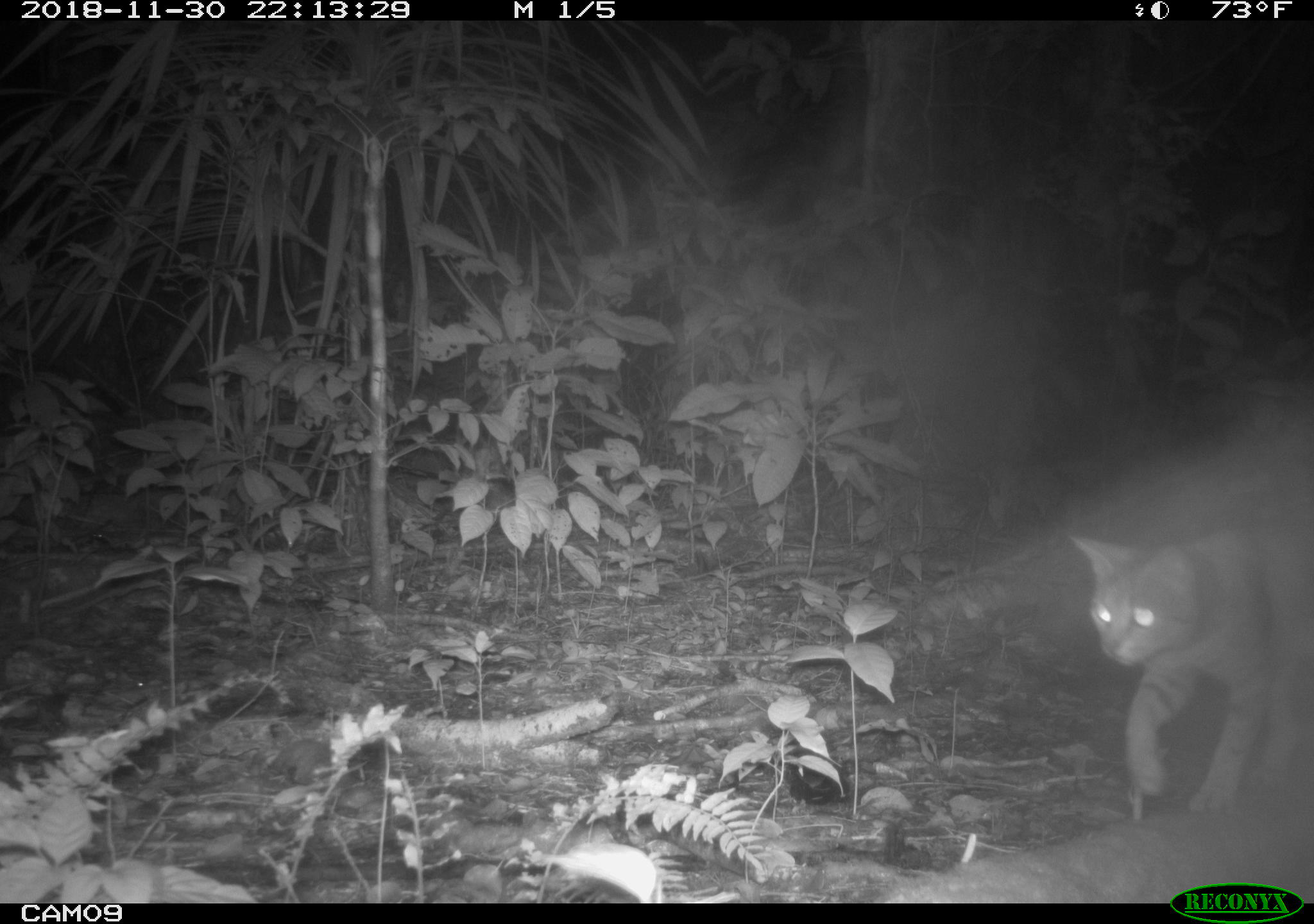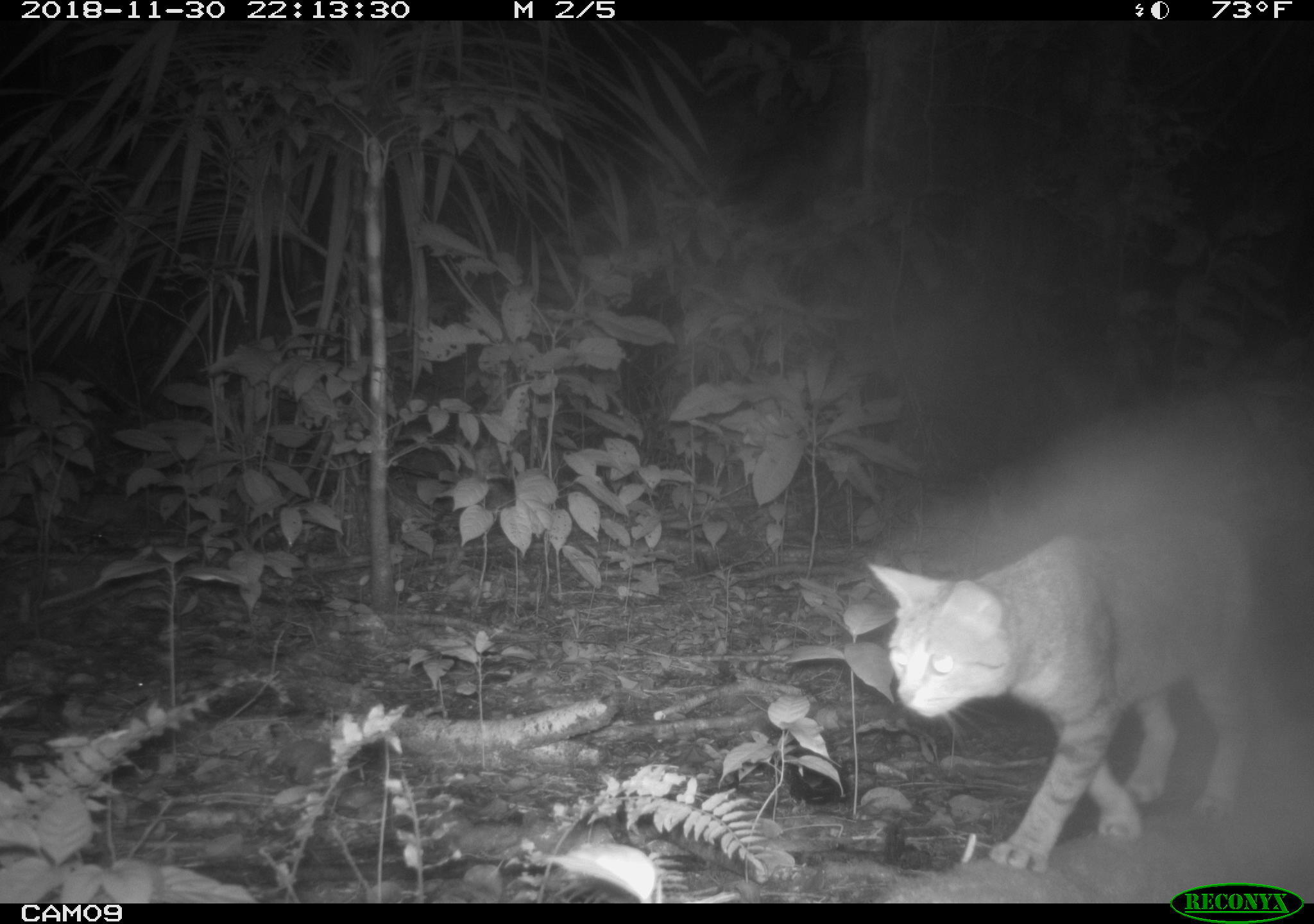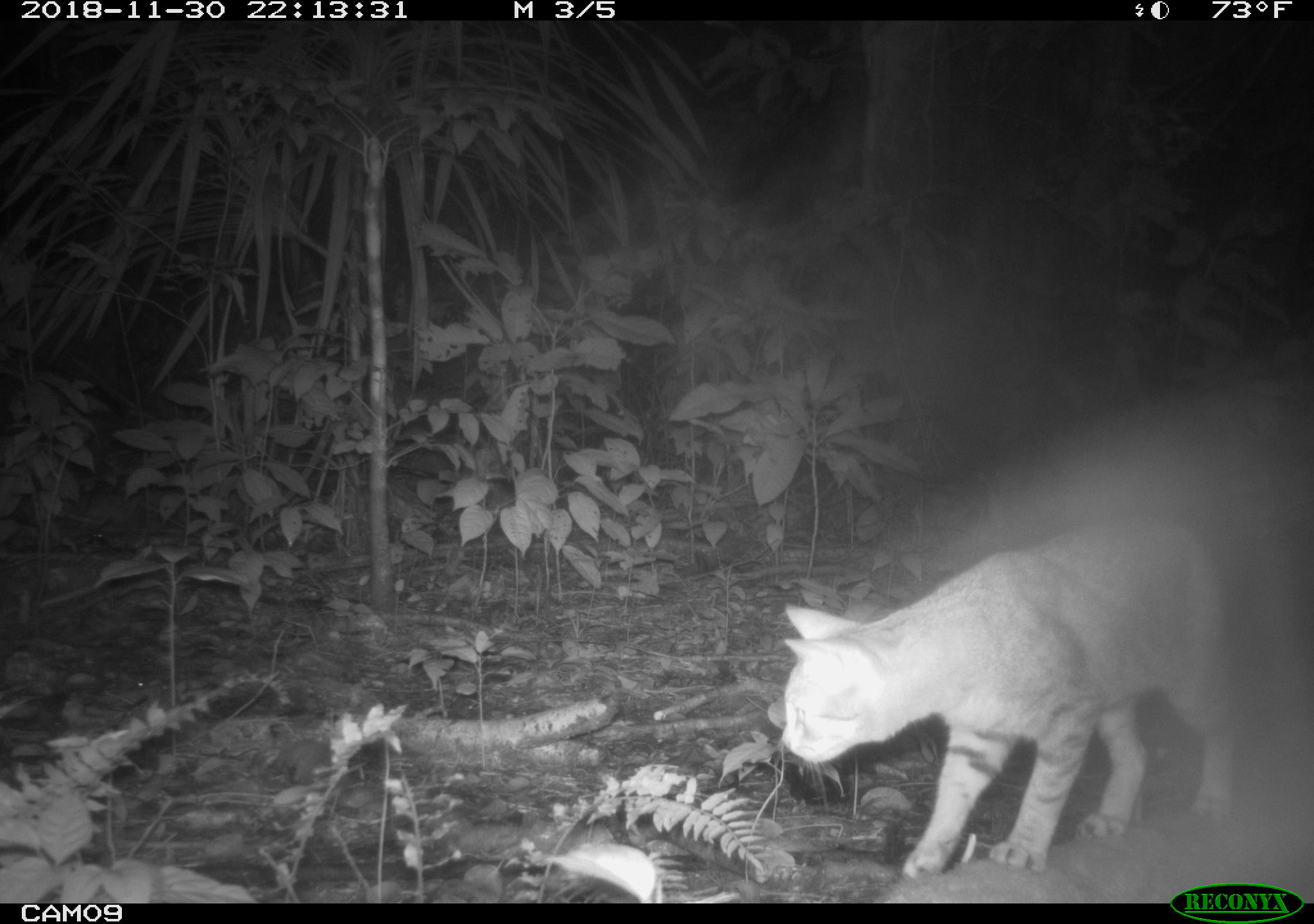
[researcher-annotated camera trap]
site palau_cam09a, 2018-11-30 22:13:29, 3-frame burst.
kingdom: Animalia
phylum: Chordata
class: Mammalia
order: Carnivora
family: Felidae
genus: Felis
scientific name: Felis catus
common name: cat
Cat (Felis catus).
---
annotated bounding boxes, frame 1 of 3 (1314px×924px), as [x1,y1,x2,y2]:
cat: [1068,524,1313,819]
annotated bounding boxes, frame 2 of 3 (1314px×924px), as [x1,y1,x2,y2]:
cat: [864,515,1262,871]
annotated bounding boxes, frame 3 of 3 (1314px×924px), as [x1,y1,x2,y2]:
cat: [775,517,1239,884]